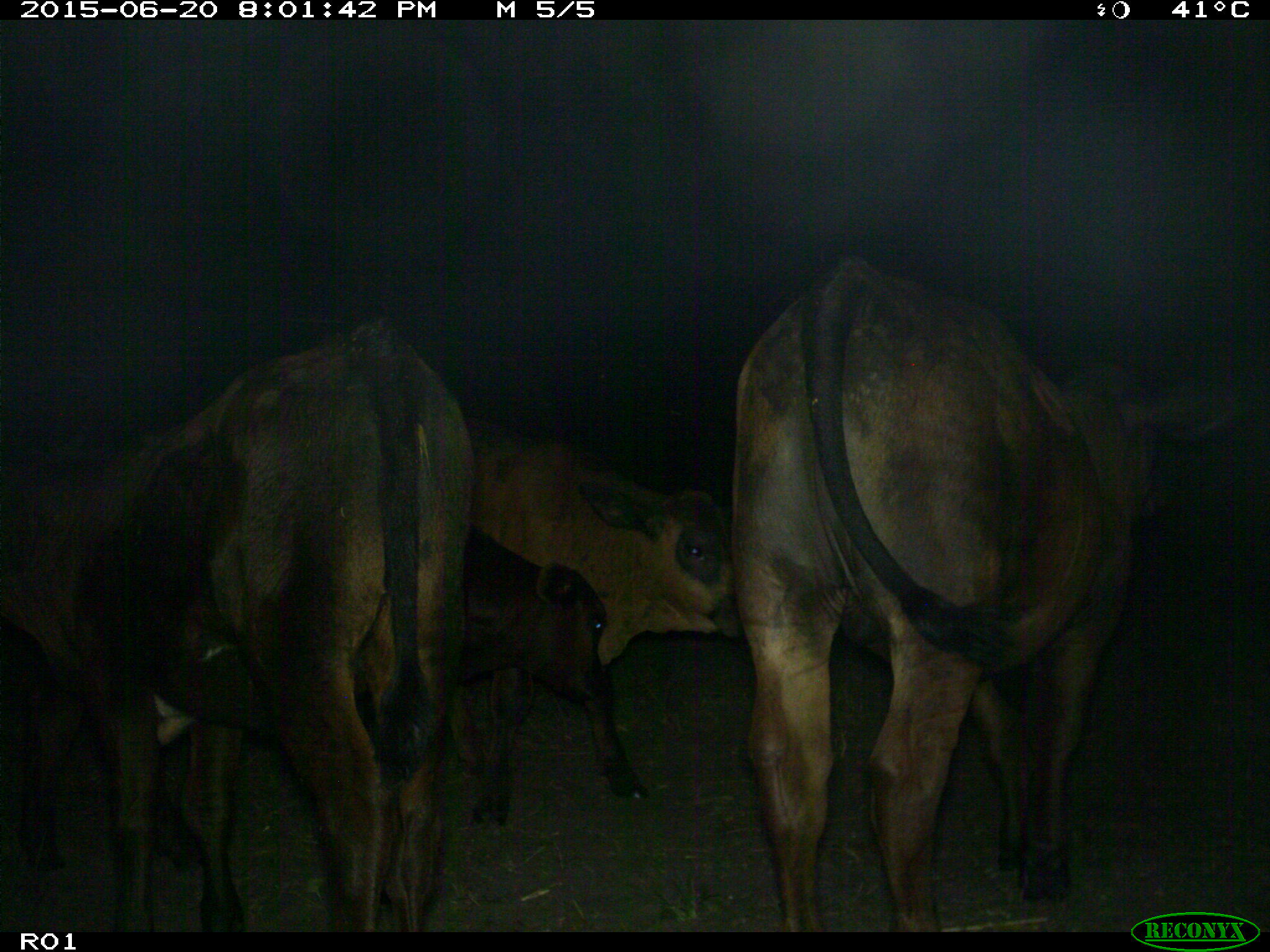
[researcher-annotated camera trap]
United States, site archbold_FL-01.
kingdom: Animalia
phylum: Chordata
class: Mammalia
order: Artiodactyla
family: Bovidae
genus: Bos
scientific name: Bos taurus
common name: domestic cow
Bos taurus (domestic cow).